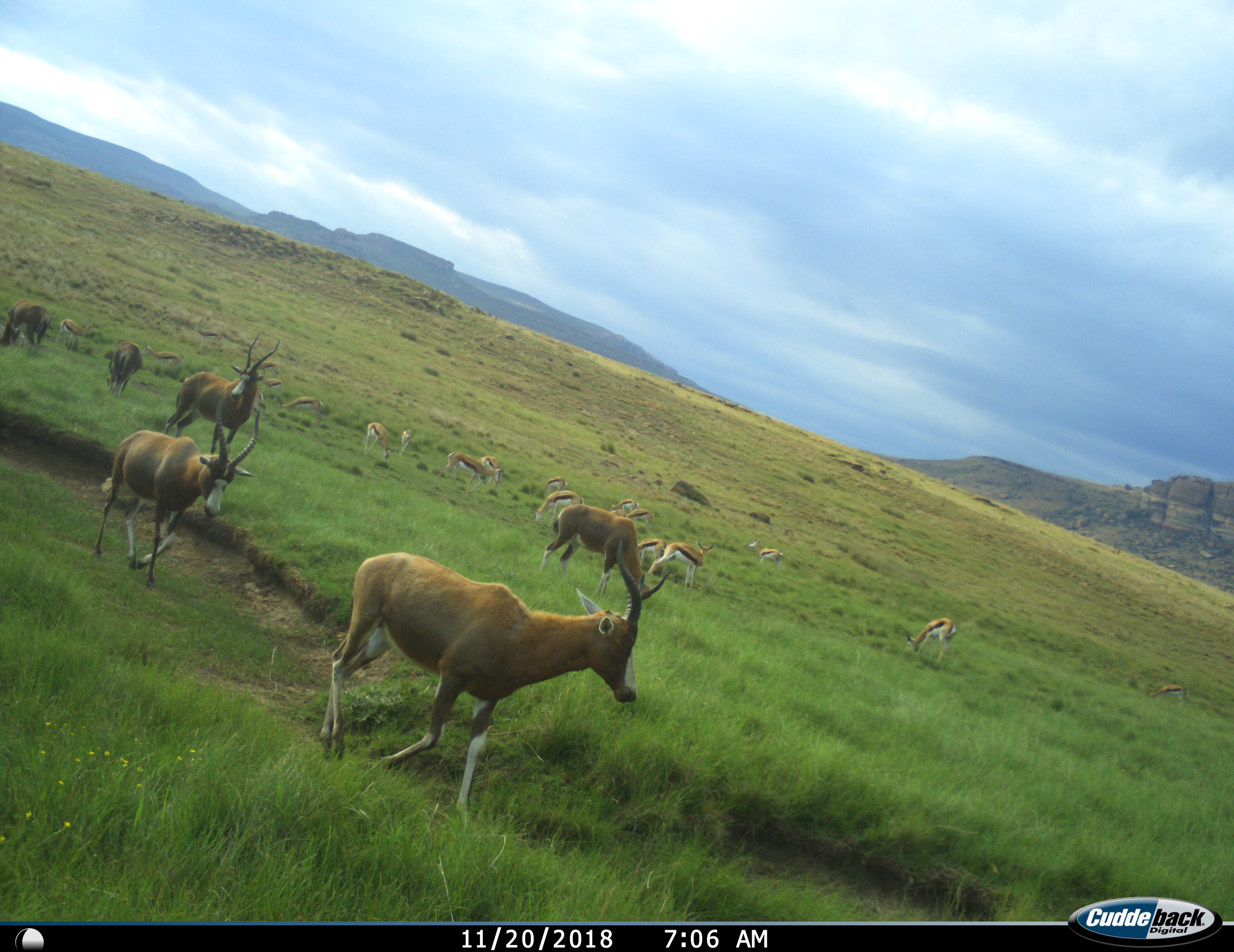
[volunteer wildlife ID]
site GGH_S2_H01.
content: unidentified animal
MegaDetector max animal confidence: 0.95